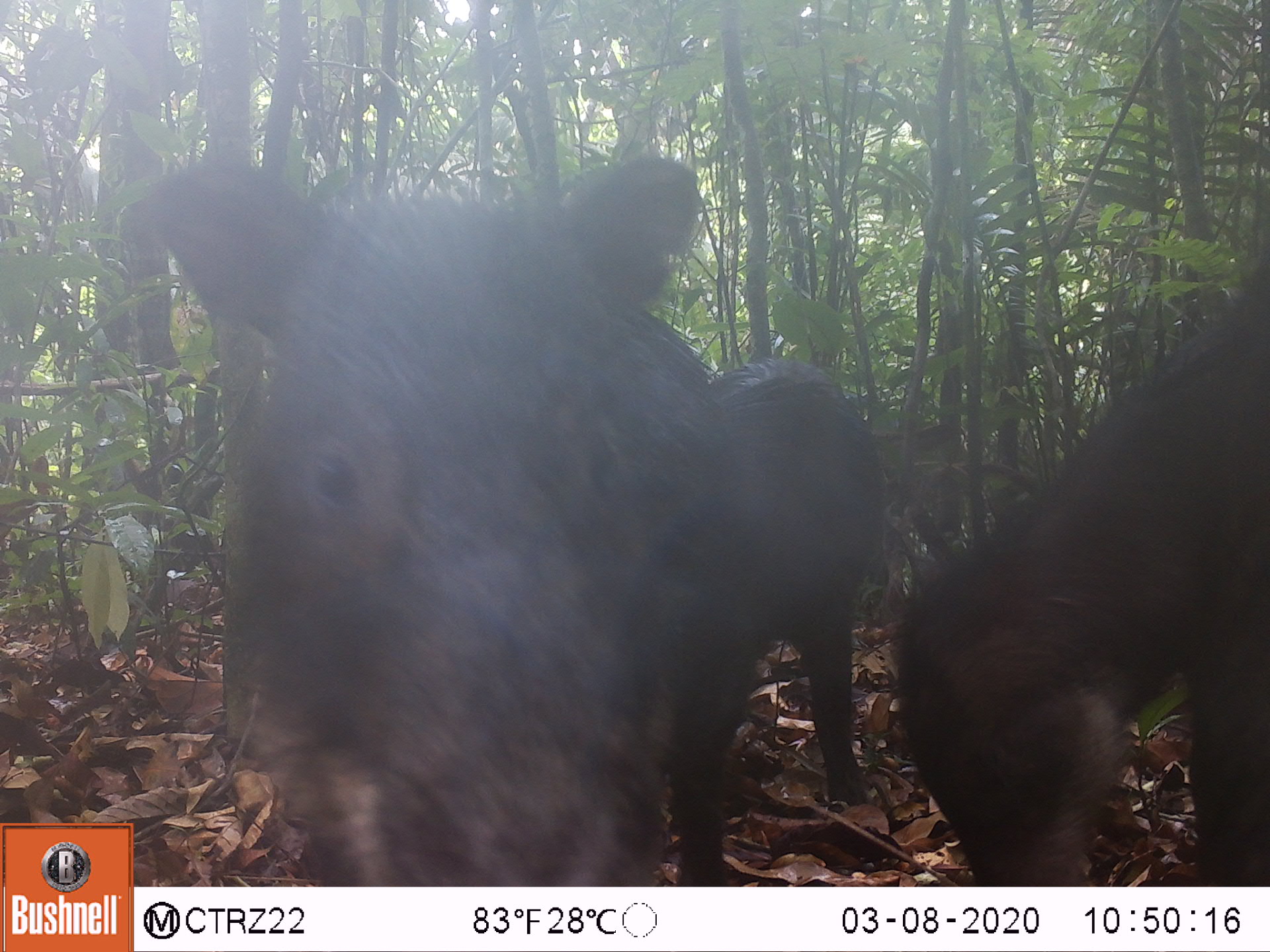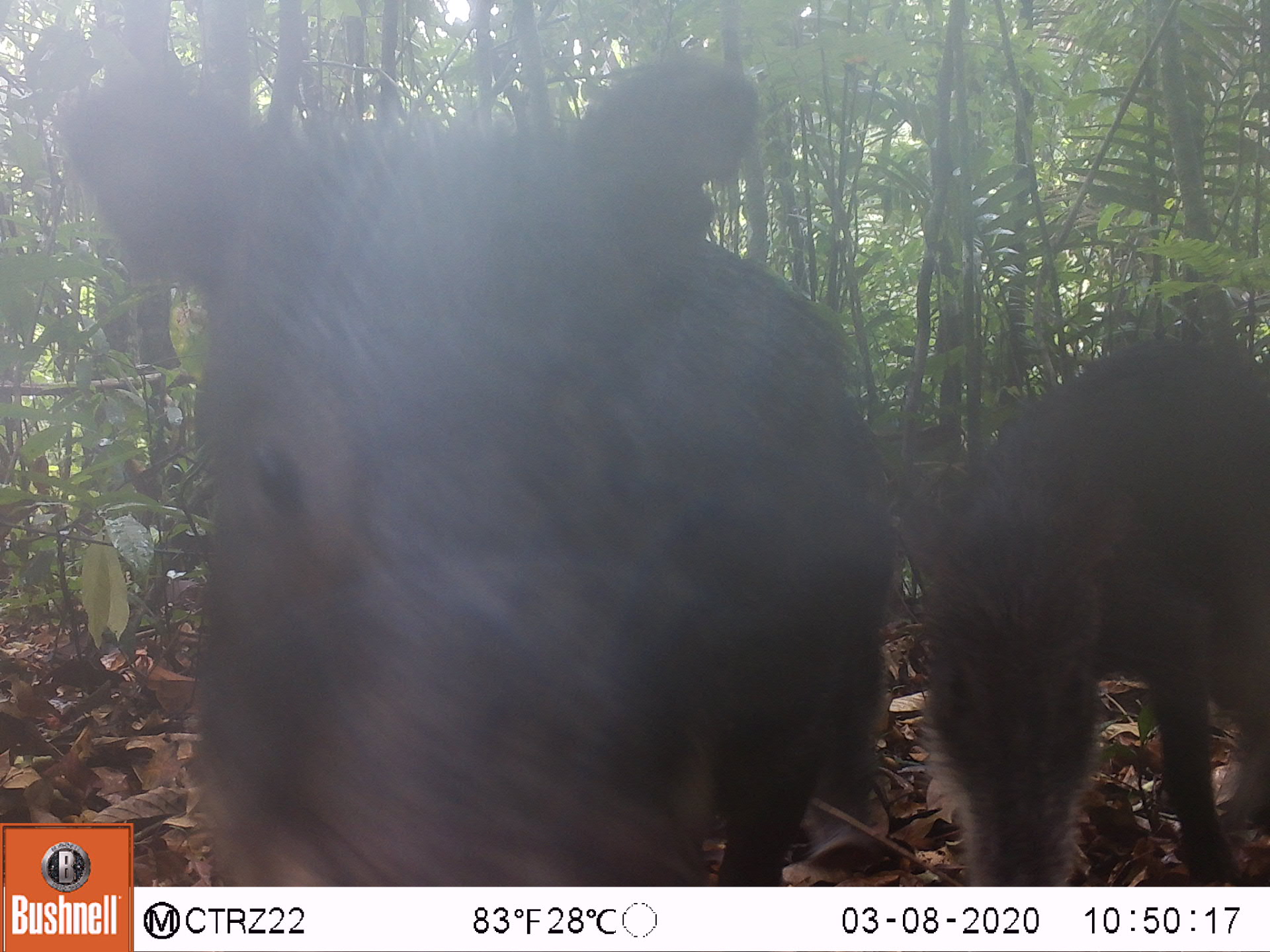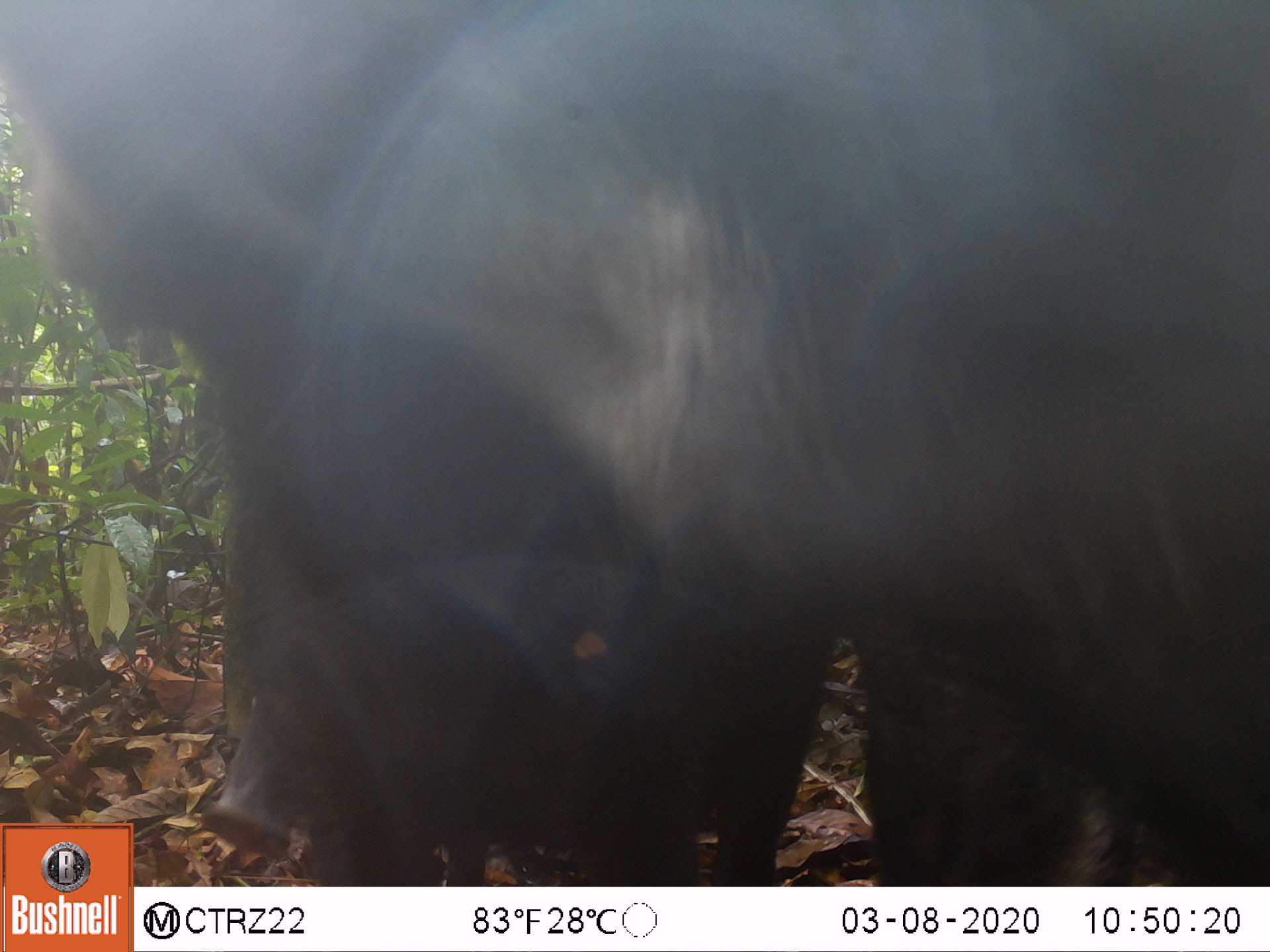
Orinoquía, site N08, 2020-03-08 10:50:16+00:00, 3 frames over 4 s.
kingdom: Animalia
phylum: Chordata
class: Mammalia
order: Artiodactyla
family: Tayassuidae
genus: Tayassu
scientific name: Tayassu pecari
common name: white-lipped peccary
White-lipped peccary (Tayassu pecari).